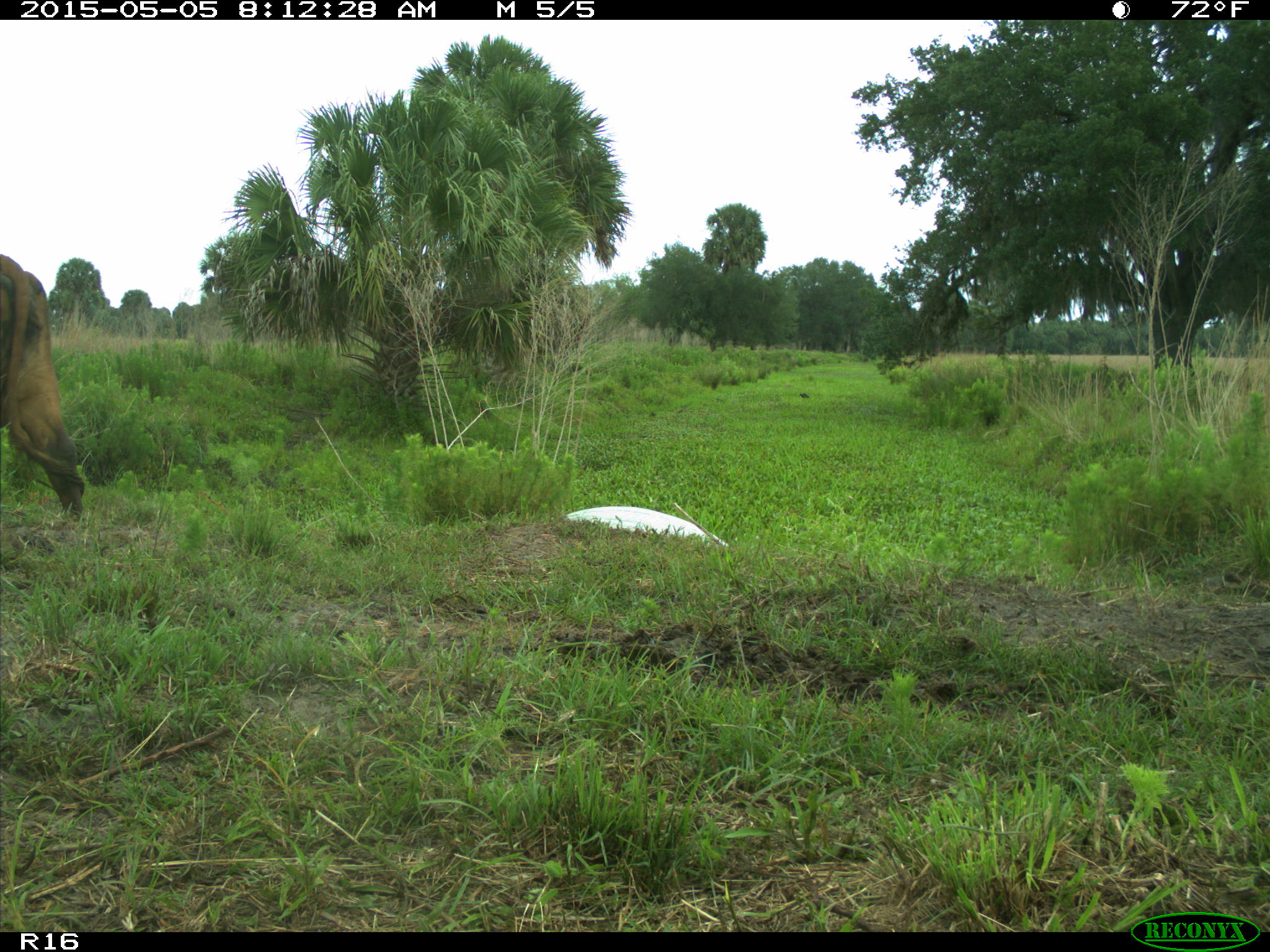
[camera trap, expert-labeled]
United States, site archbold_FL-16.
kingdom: Animalia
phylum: Chordata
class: Mammalia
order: Artiodactyla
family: Bovidae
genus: Bos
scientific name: Bos taurus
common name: domestic cow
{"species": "Bos taurus (domestic cow)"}